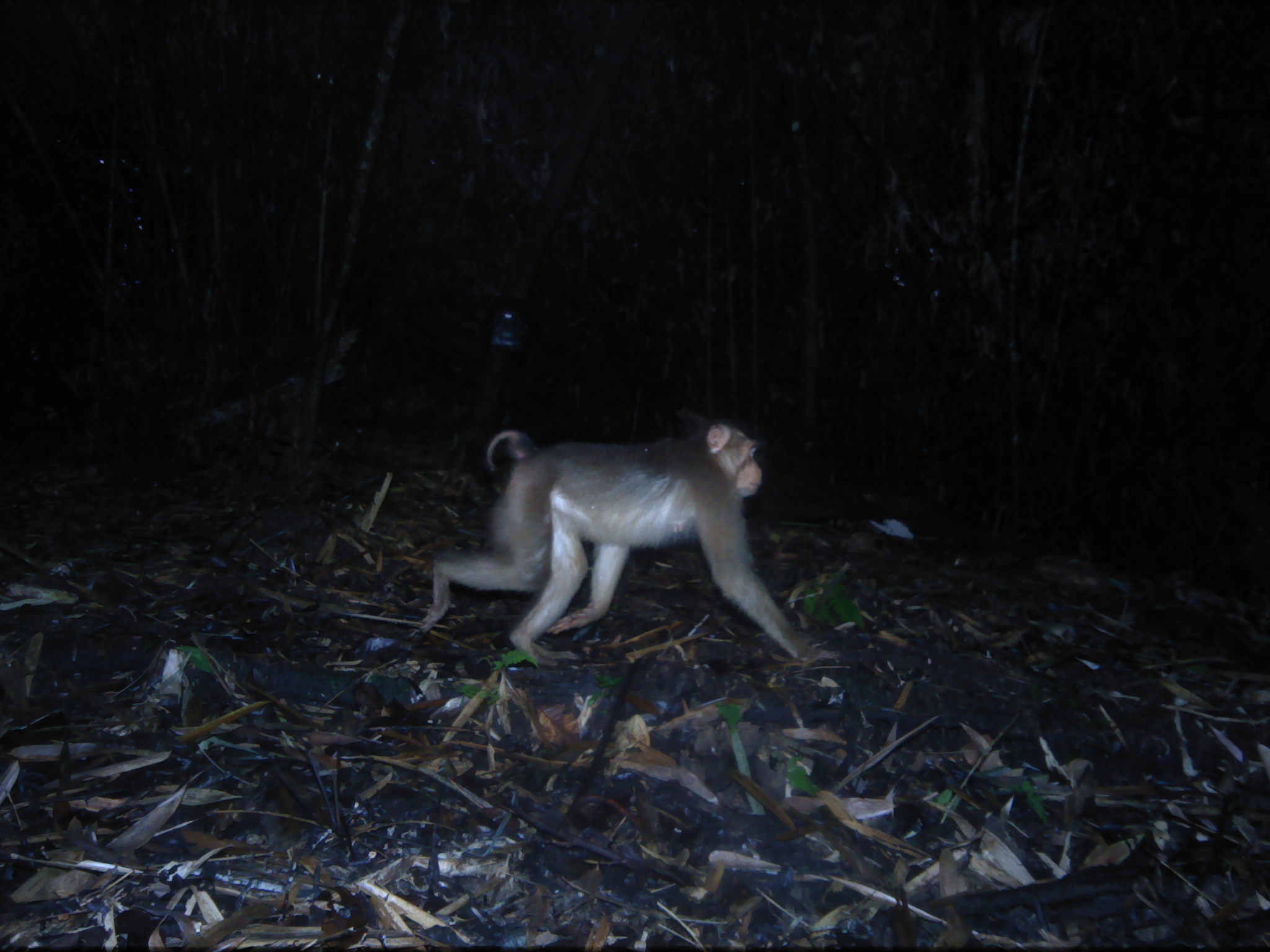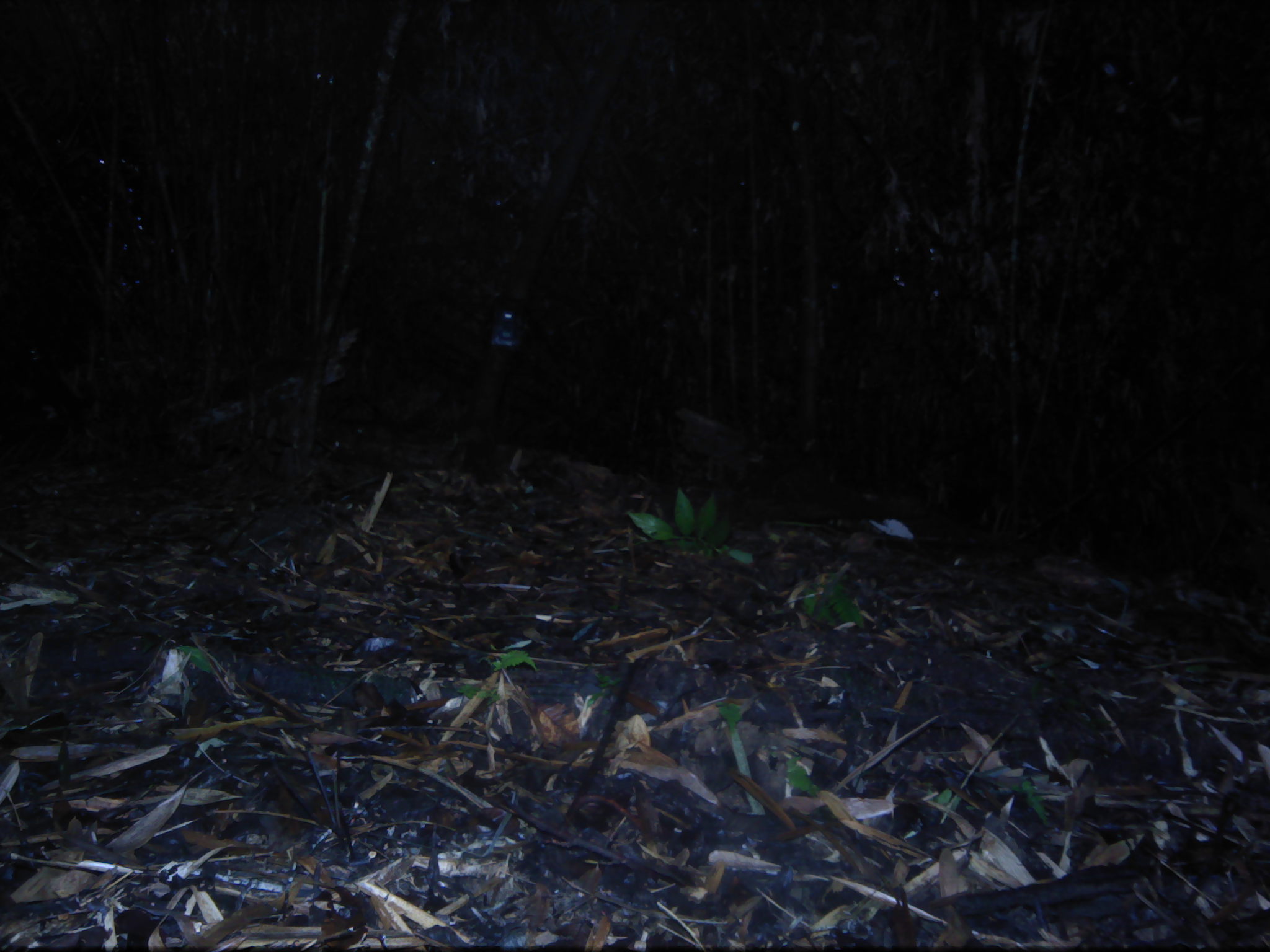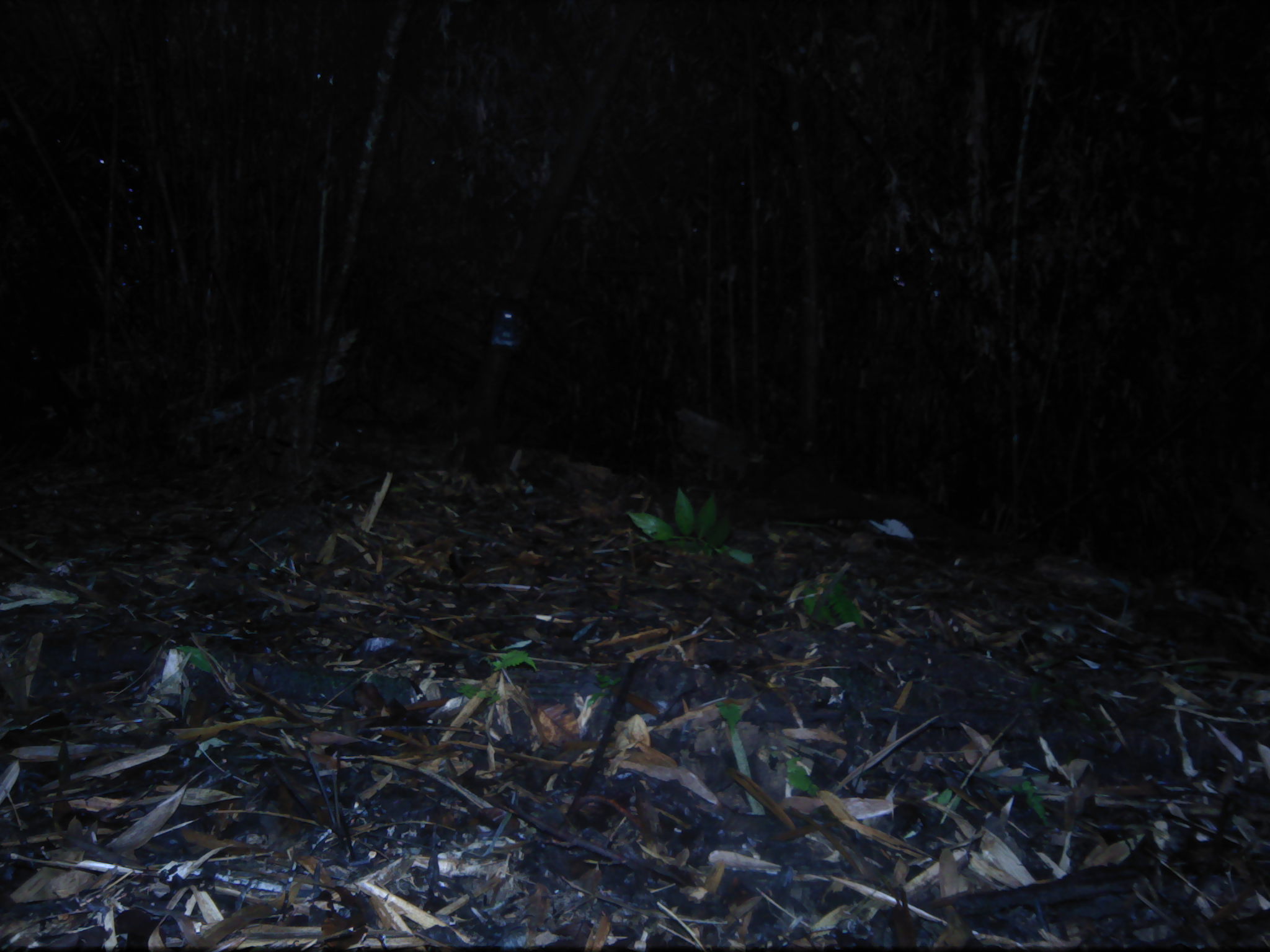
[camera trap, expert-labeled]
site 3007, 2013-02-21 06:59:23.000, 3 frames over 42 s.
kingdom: Animalia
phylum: Chordata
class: Mammalia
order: Primates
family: Cercopithecidae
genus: Macaca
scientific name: Macaca nemestrina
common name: southern pig-tailed macaque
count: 1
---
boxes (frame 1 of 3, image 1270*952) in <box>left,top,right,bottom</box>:
macaca nemestrina: <box>420,421,814,663</box>